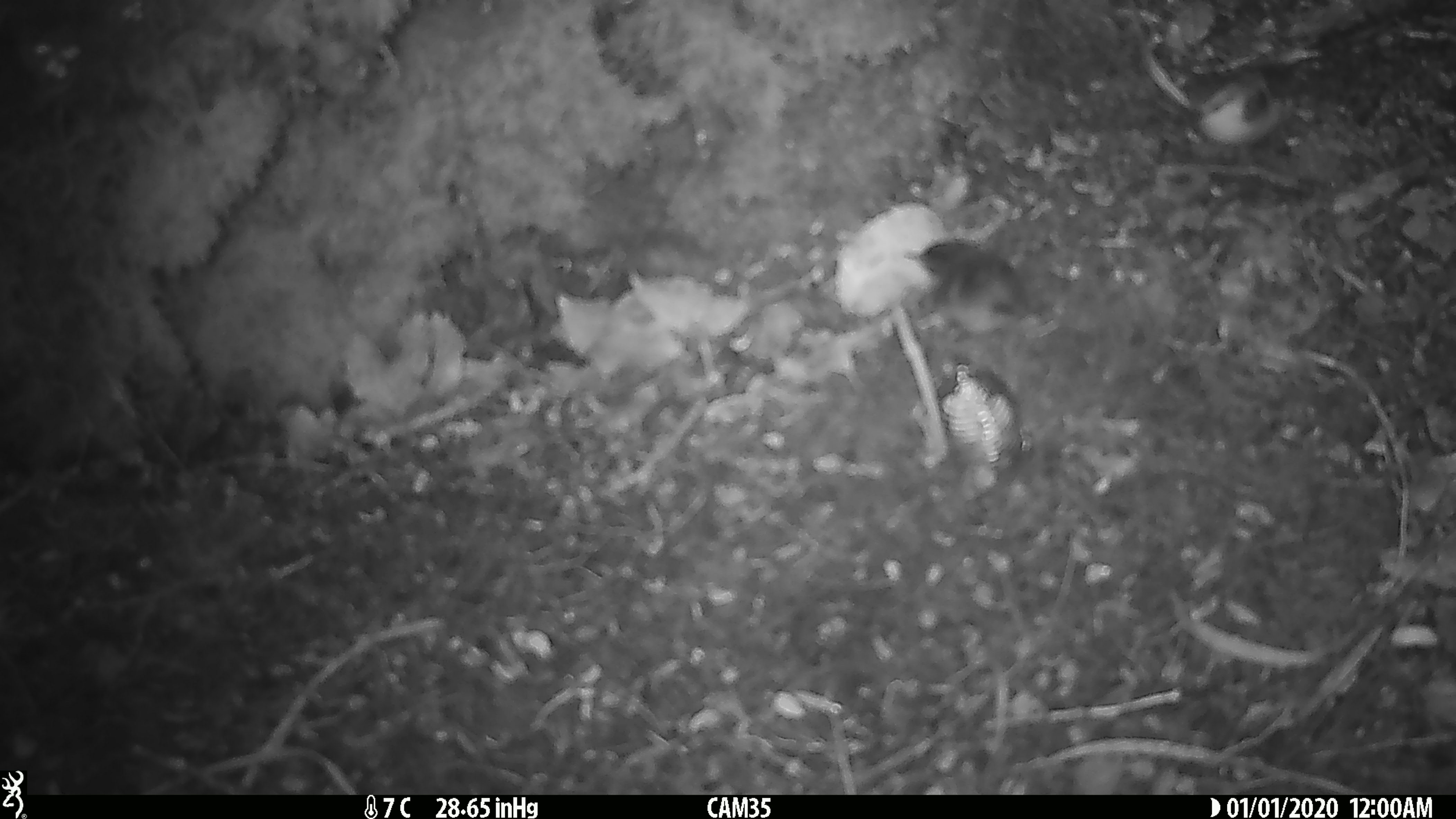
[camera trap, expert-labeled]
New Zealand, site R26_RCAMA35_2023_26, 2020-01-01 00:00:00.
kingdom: Animalia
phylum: Chordata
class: Aves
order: Passeriformes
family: Acanthisittidae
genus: Acanthisitta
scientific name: Acanthisitta chloris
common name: rifleman